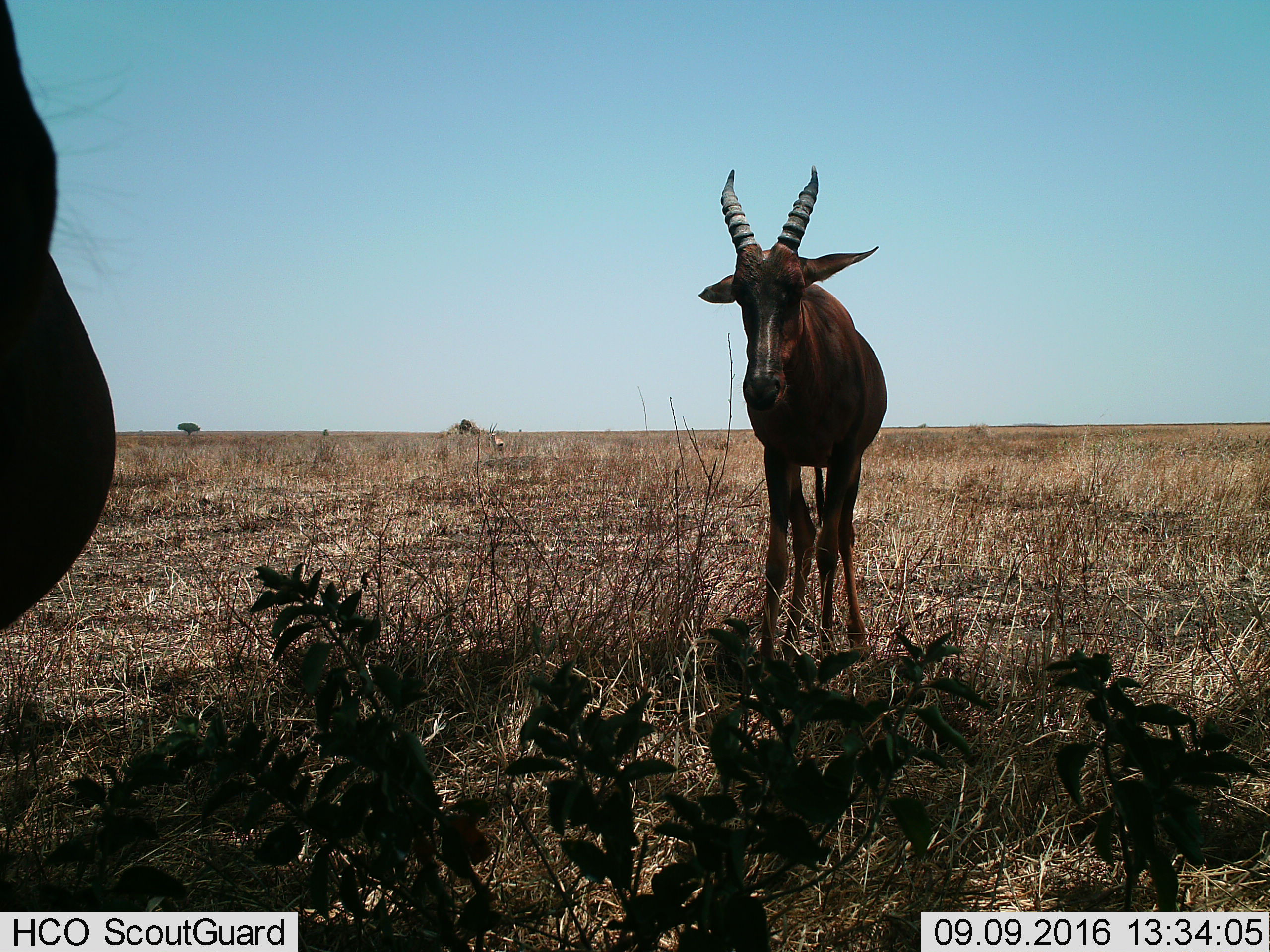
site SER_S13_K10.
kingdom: Animalia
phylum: Chordata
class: Mammalia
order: Artiodactyla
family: Bovidae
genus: Damaliscus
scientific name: Damaliscus lunatus jimela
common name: topi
Topi (Damaliscus lunatus jimela), count 2. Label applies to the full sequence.